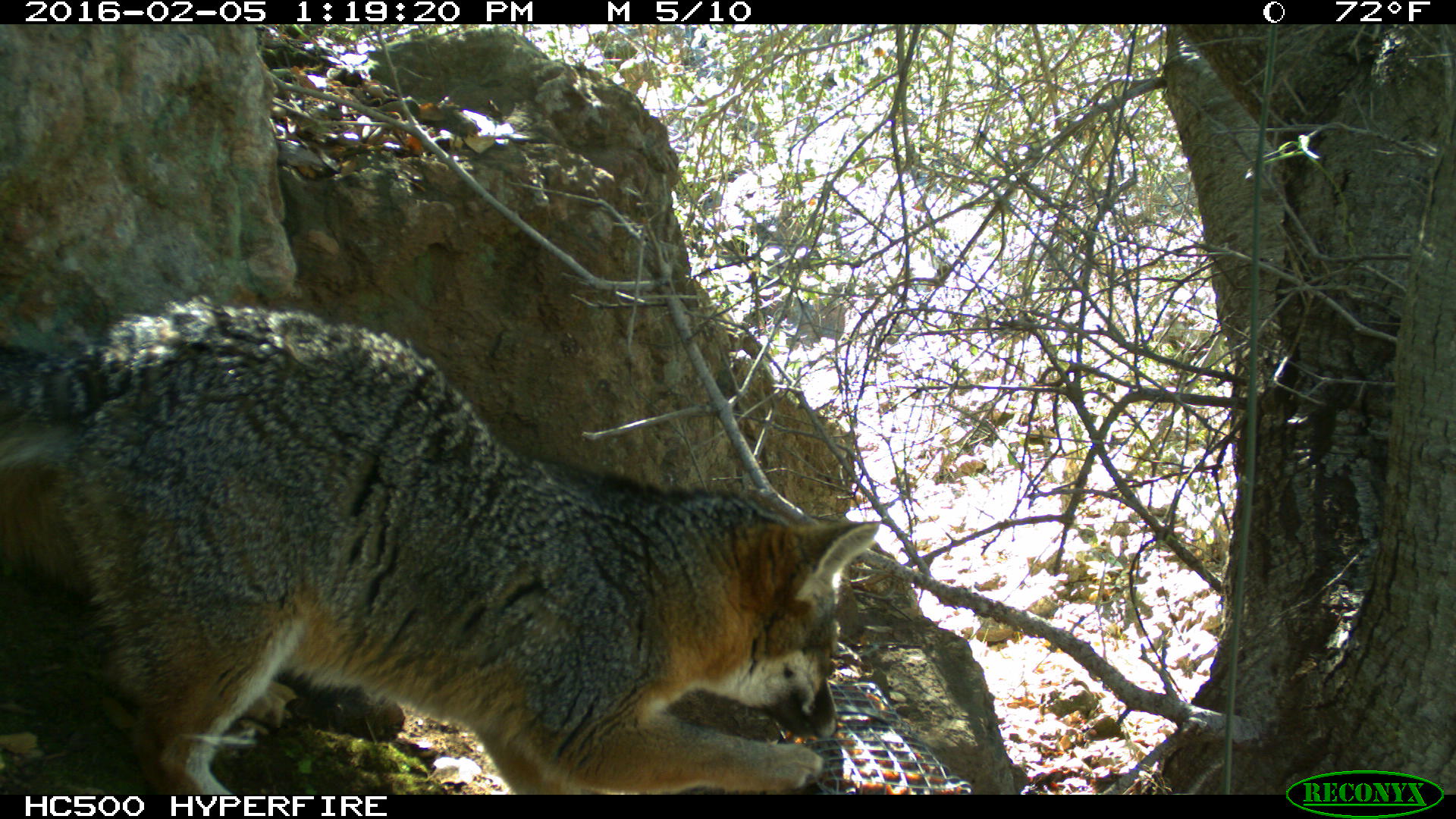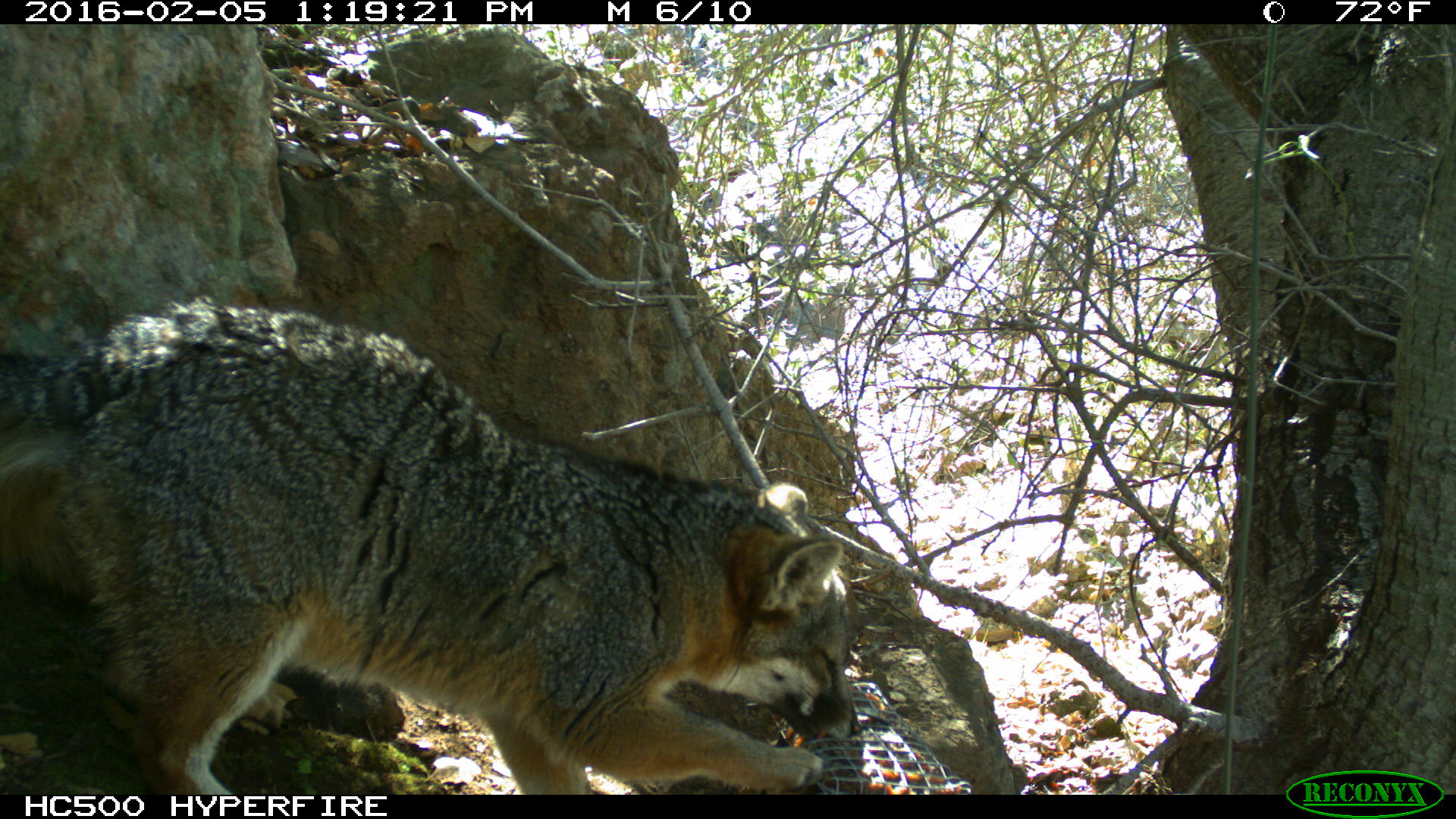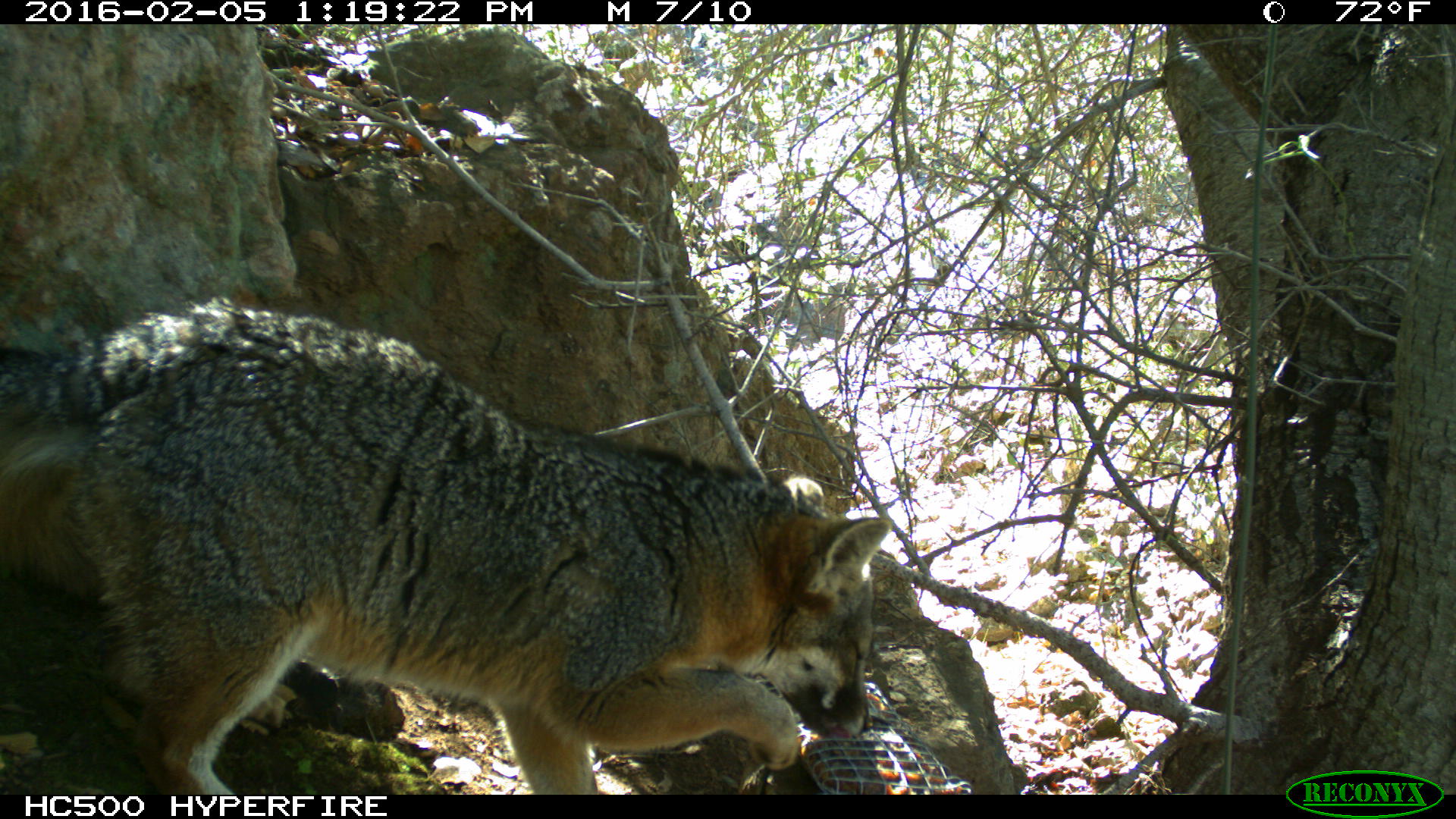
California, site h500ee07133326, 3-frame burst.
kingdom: Animalia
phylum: Chordata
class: Mammalia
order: Carnivora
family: Canidae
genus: Urocyon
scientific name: Urocyon littoralis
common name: island fox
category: fox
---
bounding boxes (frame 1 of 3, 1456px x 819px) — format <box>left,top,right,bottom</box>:
fox: <box>0,296,879,794</box>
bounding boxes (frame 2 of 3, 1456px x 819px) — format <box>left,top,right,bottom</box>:
fox: <box>0,294,862,795</box>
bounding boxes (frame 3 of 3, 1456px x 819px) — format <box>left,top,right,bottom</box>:
fox: <box>0,296,890,795</box>